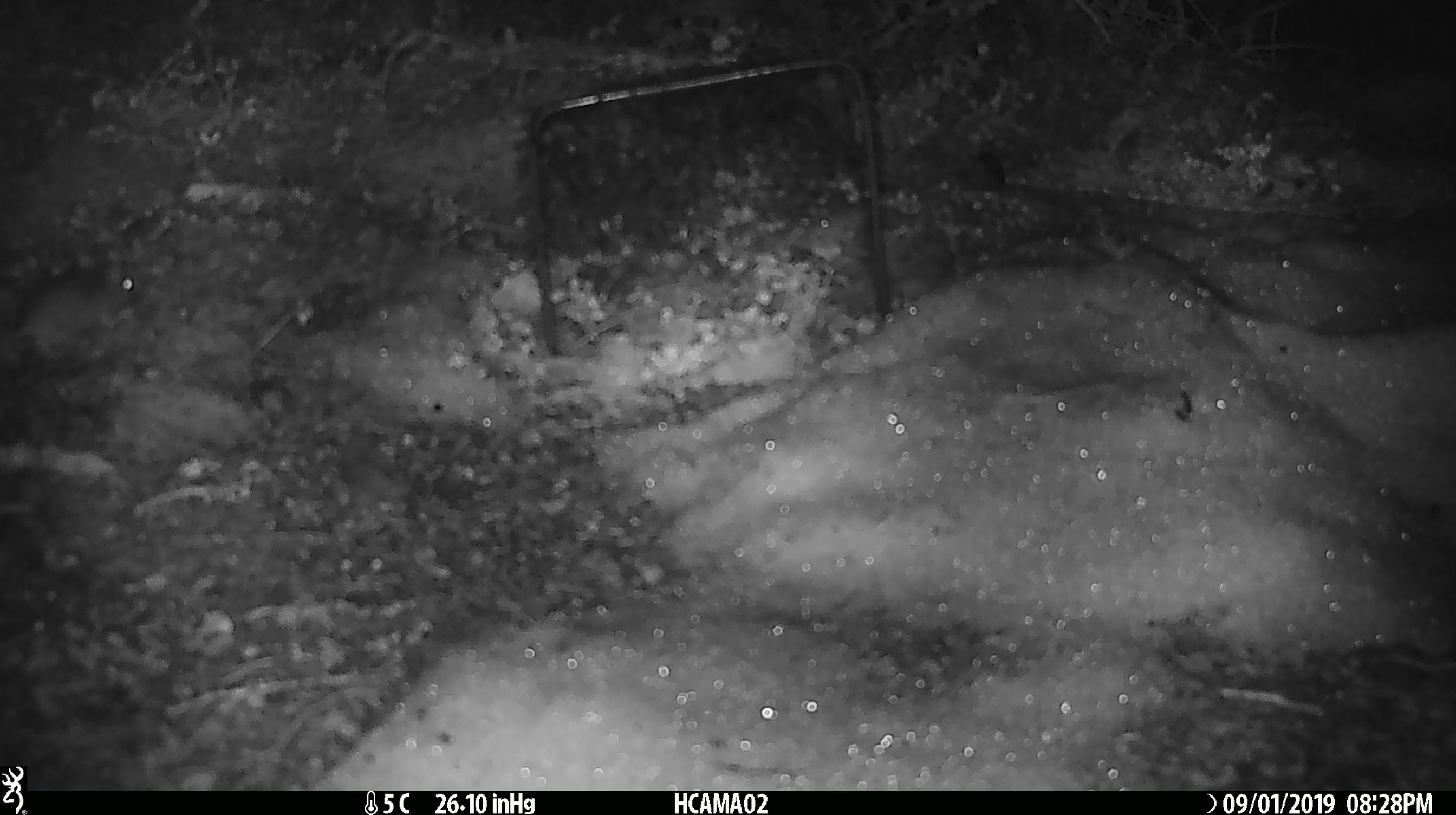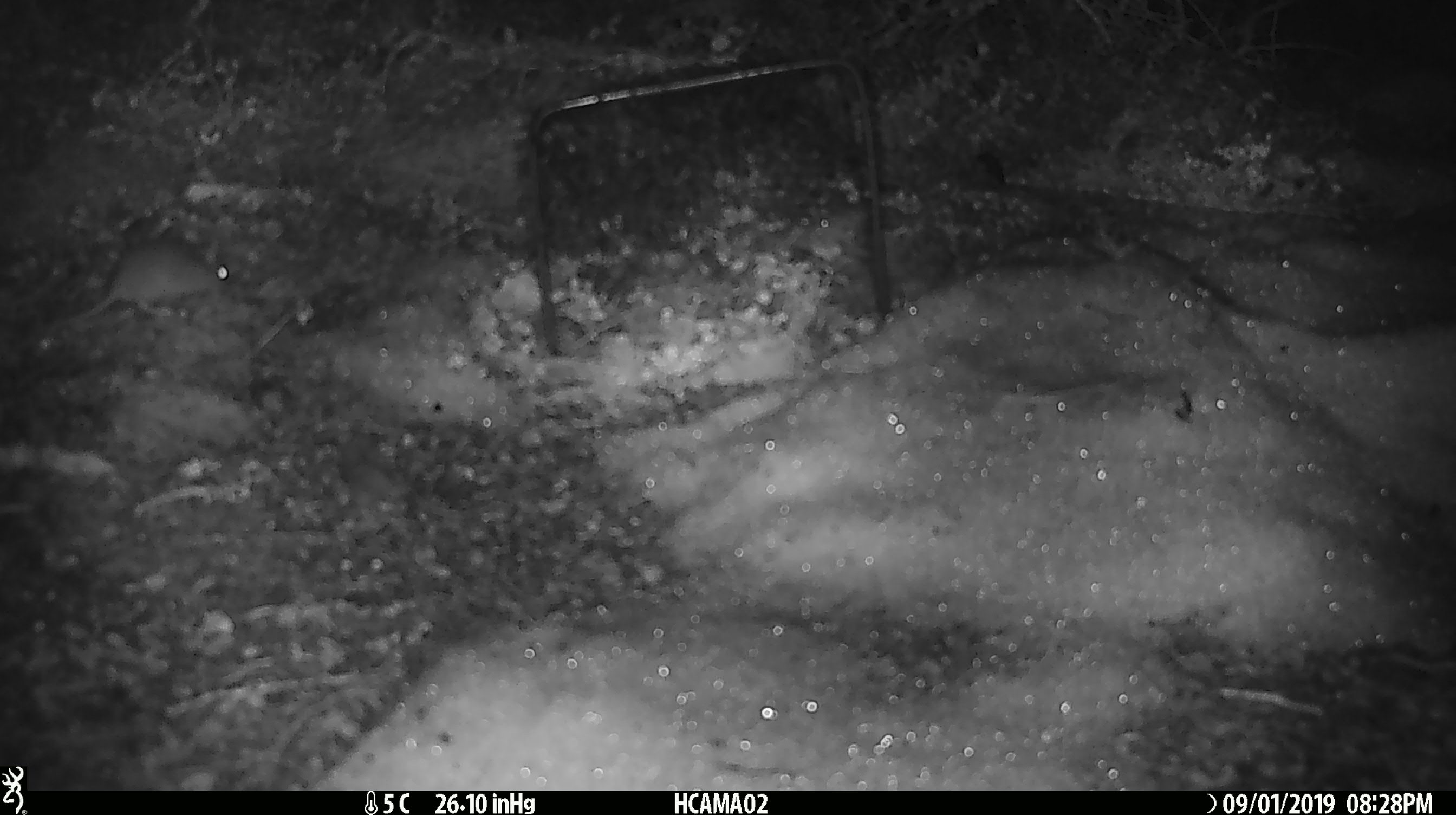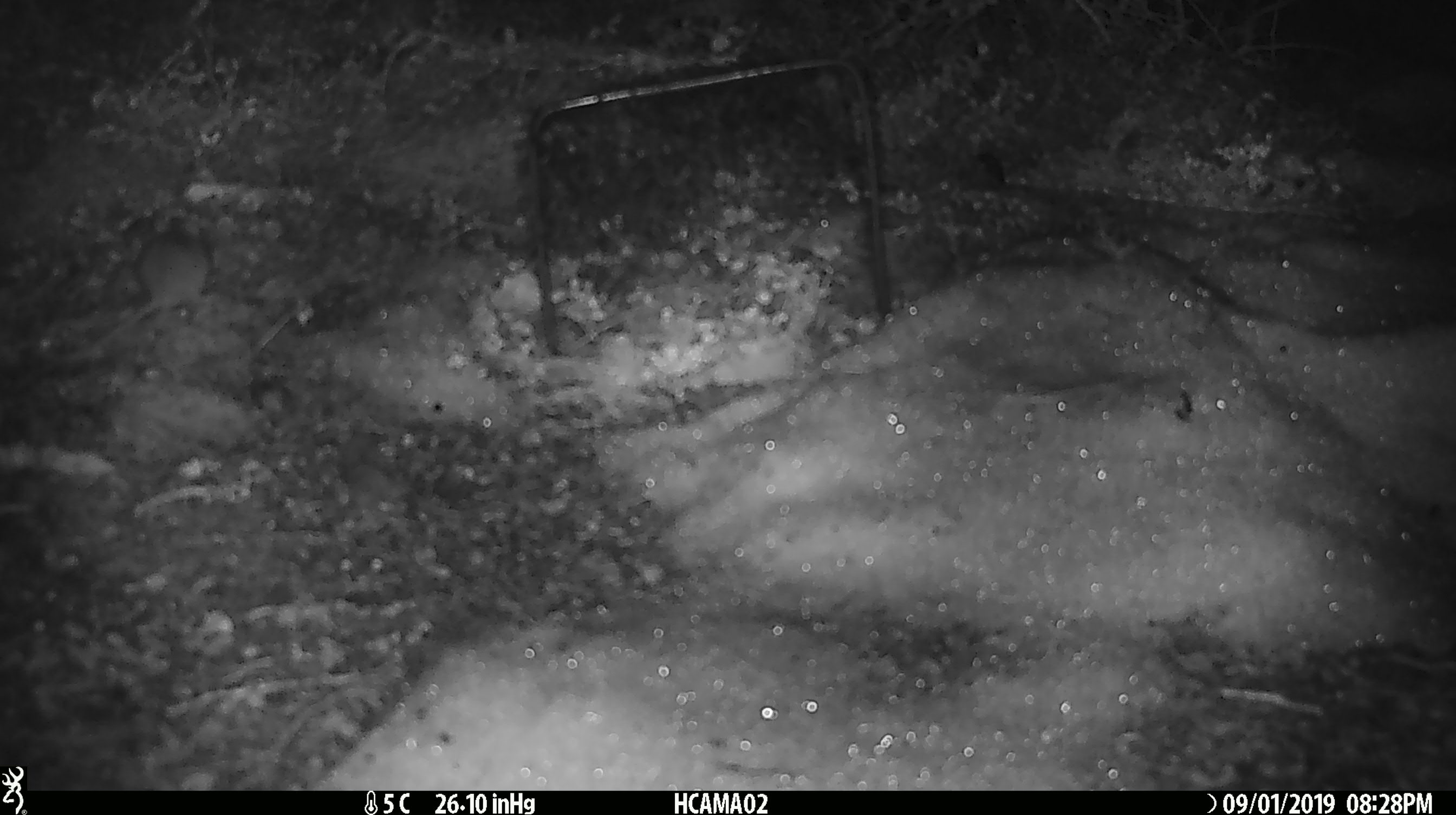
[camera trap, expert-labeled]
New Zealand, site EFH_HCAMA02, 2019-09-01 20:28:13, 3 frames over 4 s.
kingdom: Animalia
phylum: Chordata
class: Mammalia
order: Rodentia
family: Muridae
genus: Mus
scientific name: Mus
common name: mouse